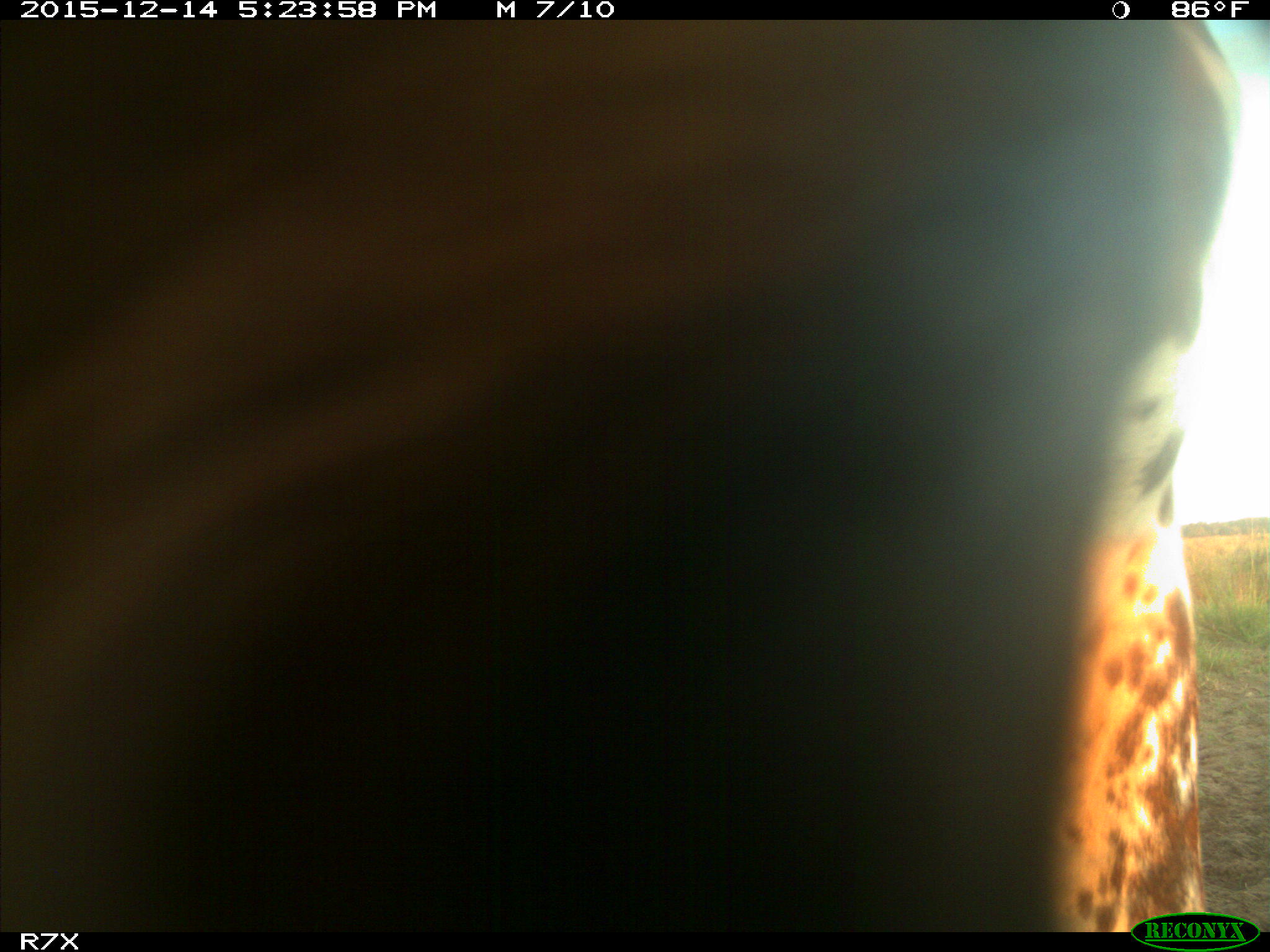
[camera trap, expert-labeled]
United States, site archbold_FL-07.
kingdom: Animalia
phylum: Chordata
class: Mammalia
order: Artiodactyla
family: Bovidae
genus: Bos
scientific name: Bos taurus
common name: domestic cow